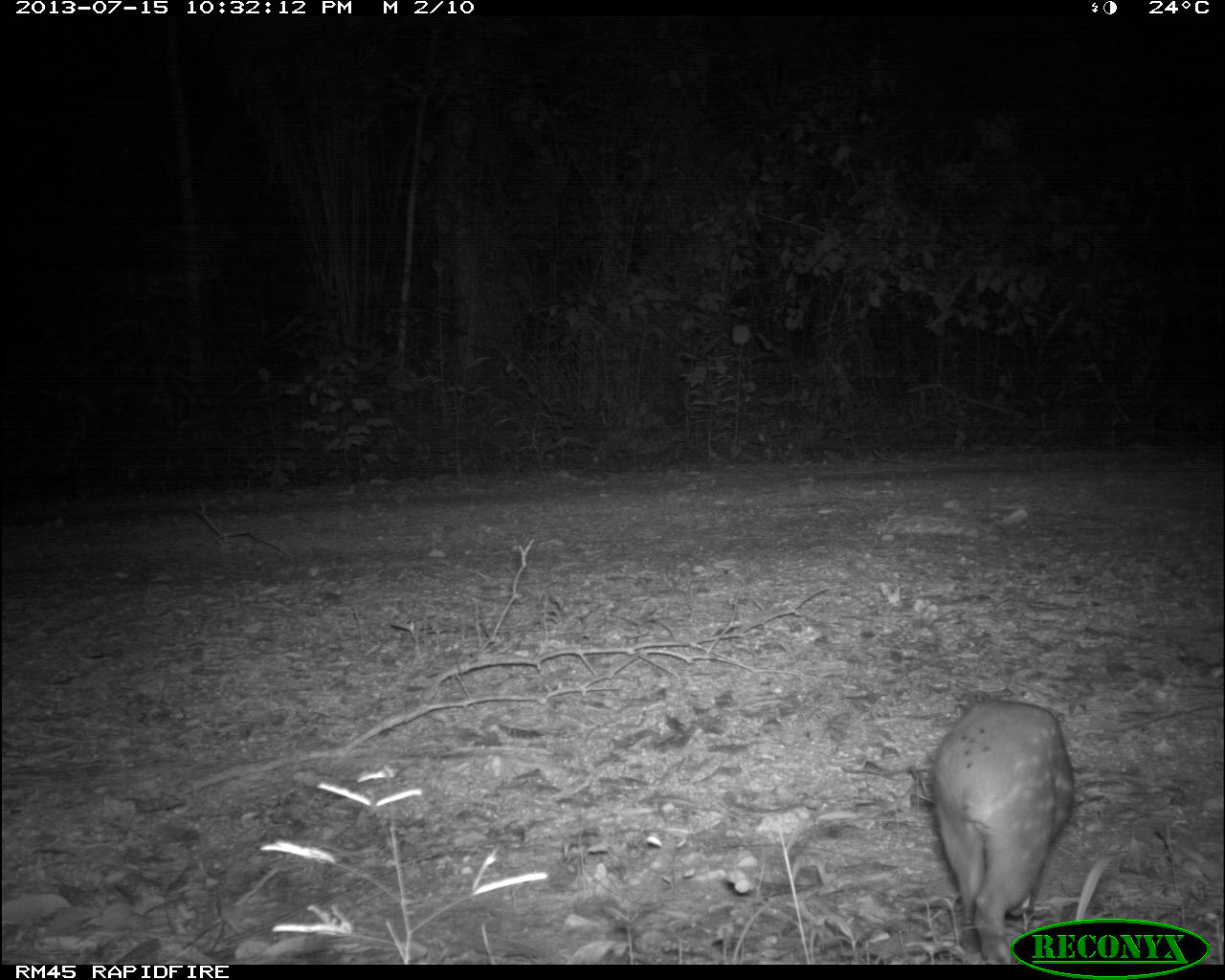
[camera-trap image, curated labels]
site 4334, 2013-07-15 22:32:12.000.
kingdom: Animalia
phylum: Chordata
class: Mammalia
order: Rodentia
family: Cuniculidae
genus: Cuniculus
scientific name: Cuniculus paca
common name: lowland paca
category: agouti paca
Agouti paca (lowland paca) (Cuniculus paca), count 1.